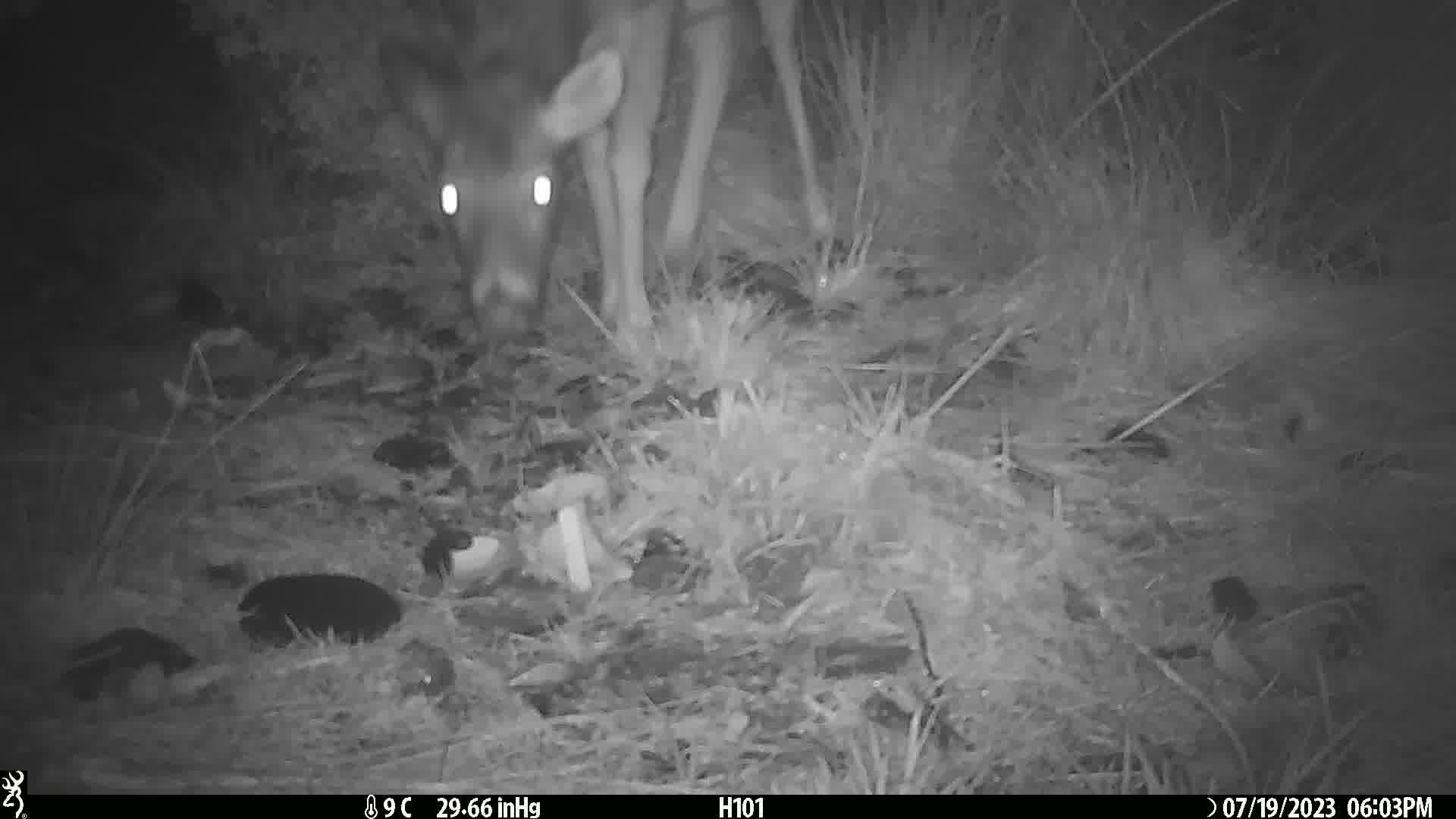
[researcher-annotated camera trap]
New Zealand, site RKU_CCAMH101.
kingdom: Animalia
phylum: Chordata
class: Mammalia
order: Artiodactyla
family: Cervidae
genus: Odocoileus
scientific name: Odocoileus virginianus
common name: white-tailed deer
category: white tailed deer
White tailed deer (white-tailed deer) (Odocoileus virginianus).